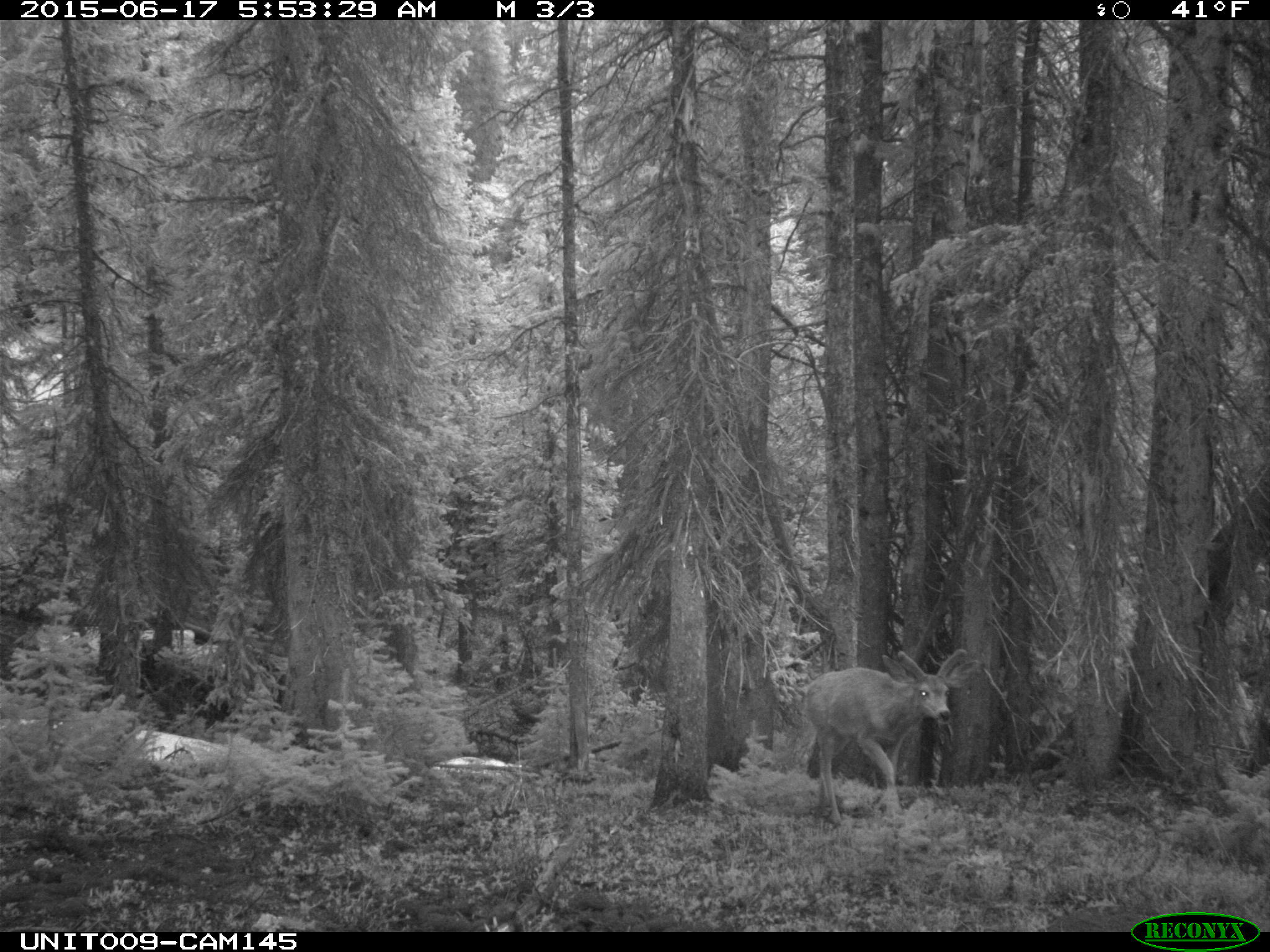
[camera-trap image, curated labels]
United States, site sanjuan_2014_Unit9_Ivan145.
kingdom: Animalia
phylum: Chordata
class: Mammalia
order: Artiodactyla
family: Cervidae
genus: Odocoileus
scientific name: Odocoileus hemionus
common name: mule deer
Odocoileus hemionus (mule deer).